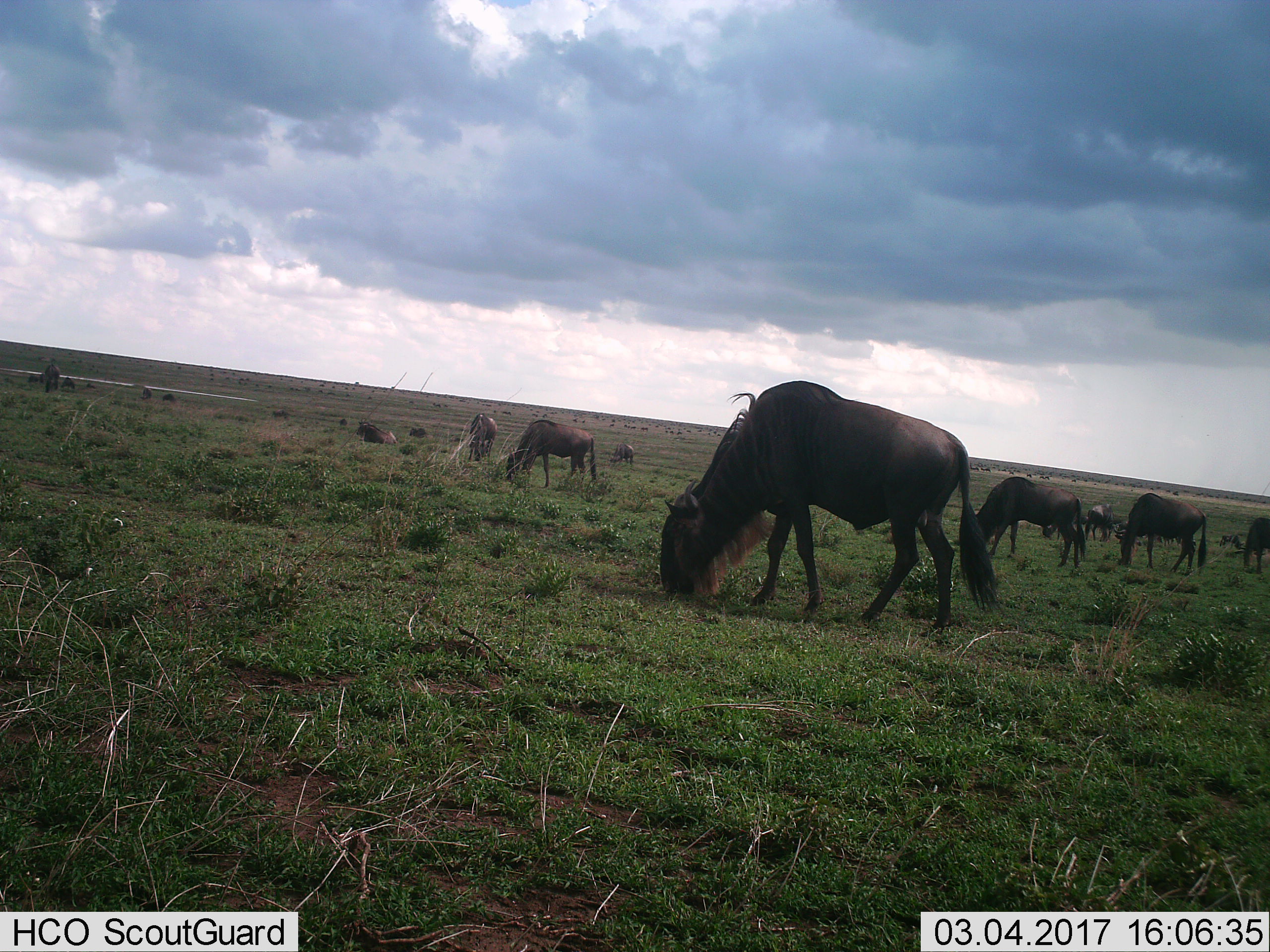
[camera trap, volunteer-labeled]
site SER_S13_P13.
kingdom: Animalia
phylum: Chordata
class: Mammalia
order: Artiodactyla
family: Bovidae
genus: Connochaetes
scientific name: Connochaetes taurinus taurinus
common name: blue wildebeest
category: wildebeestblue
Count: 11-50.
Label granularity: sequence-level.